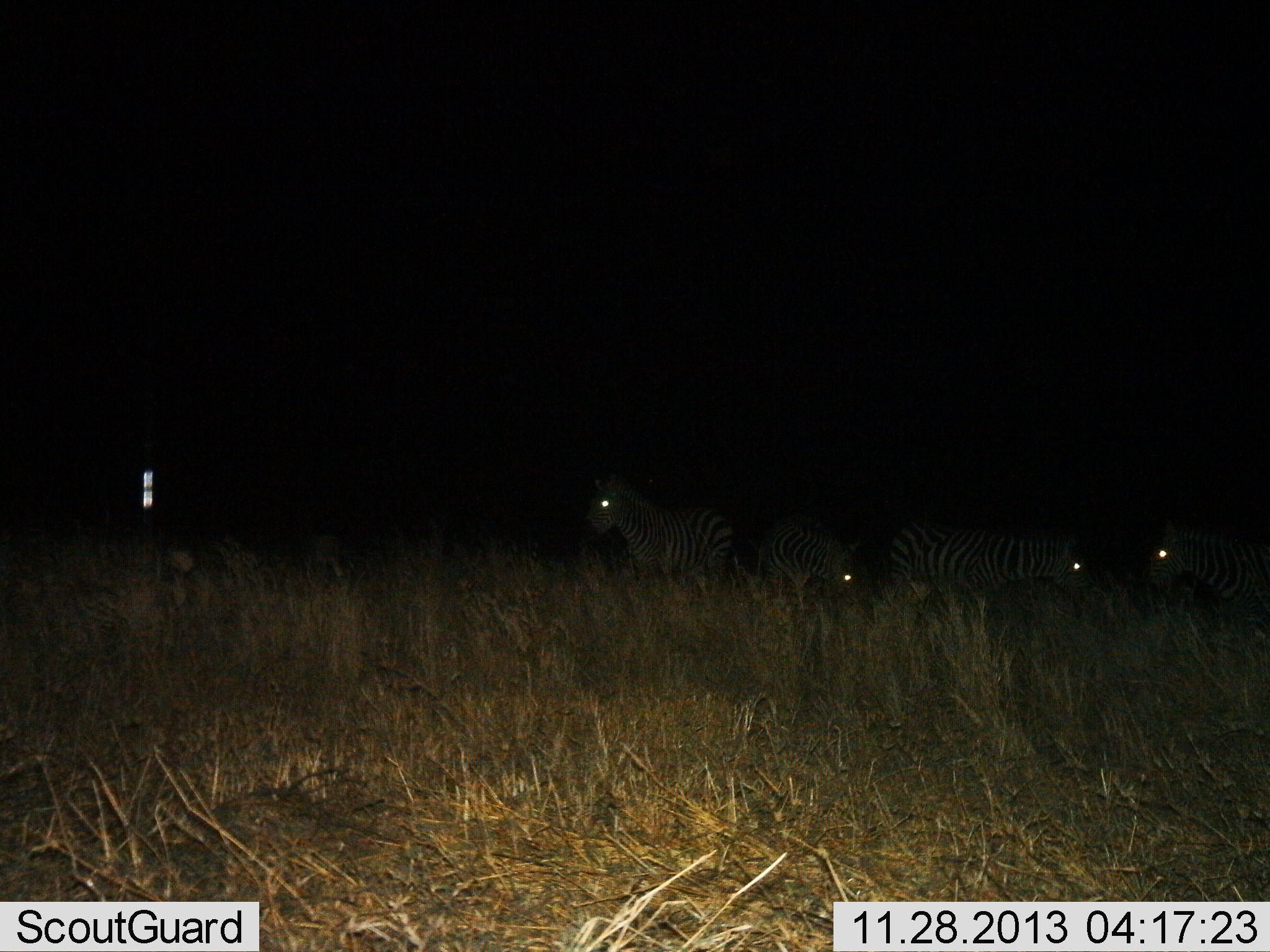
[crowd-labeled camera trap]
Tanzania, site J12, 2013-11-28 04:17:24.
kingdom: Animalia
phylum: Chordata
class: Mammalia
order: Perissodactyla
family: Equidae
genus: Equus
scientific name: Equus quagga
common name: plains zebra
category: zebra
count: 4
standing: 90%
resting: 10%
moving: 10%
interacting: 0%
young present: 0%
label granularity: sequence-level